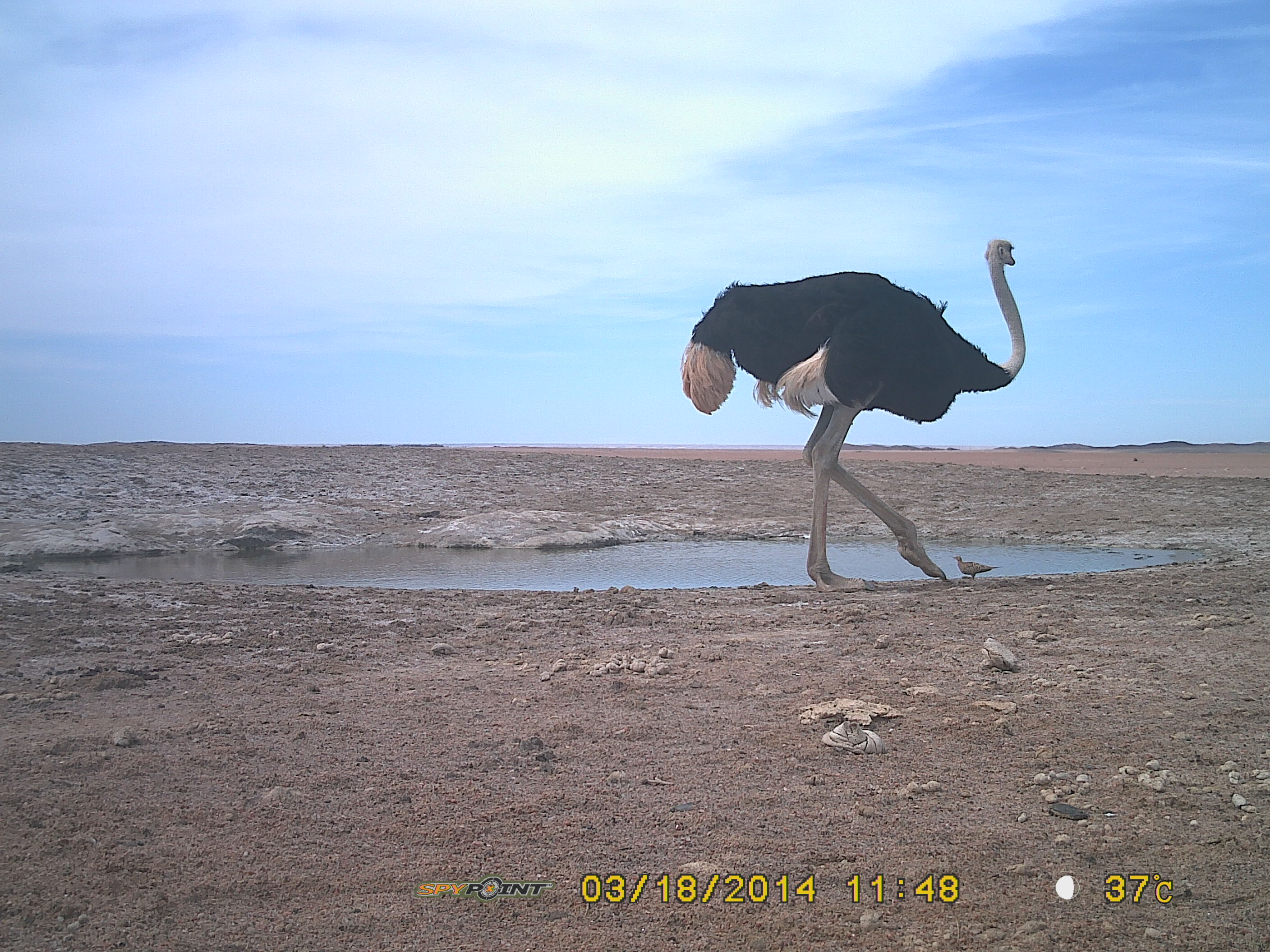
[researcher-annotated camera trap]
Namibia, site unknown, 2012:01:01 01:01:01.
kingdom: Animalia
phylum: Chordata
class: Aves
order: Struthioniformes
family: Struthionidae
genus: Struthio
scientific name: Struthio camelus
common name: common ostrich